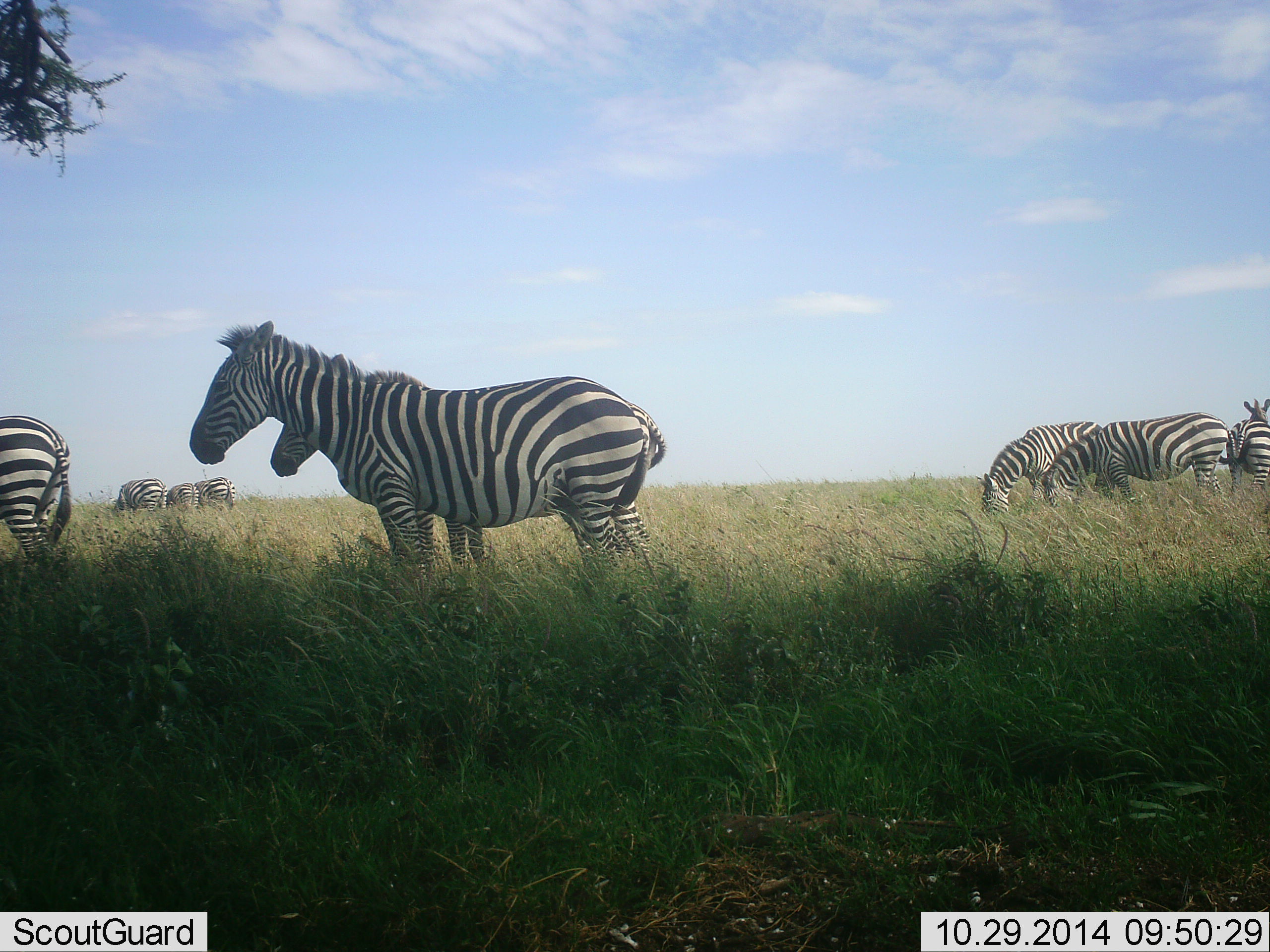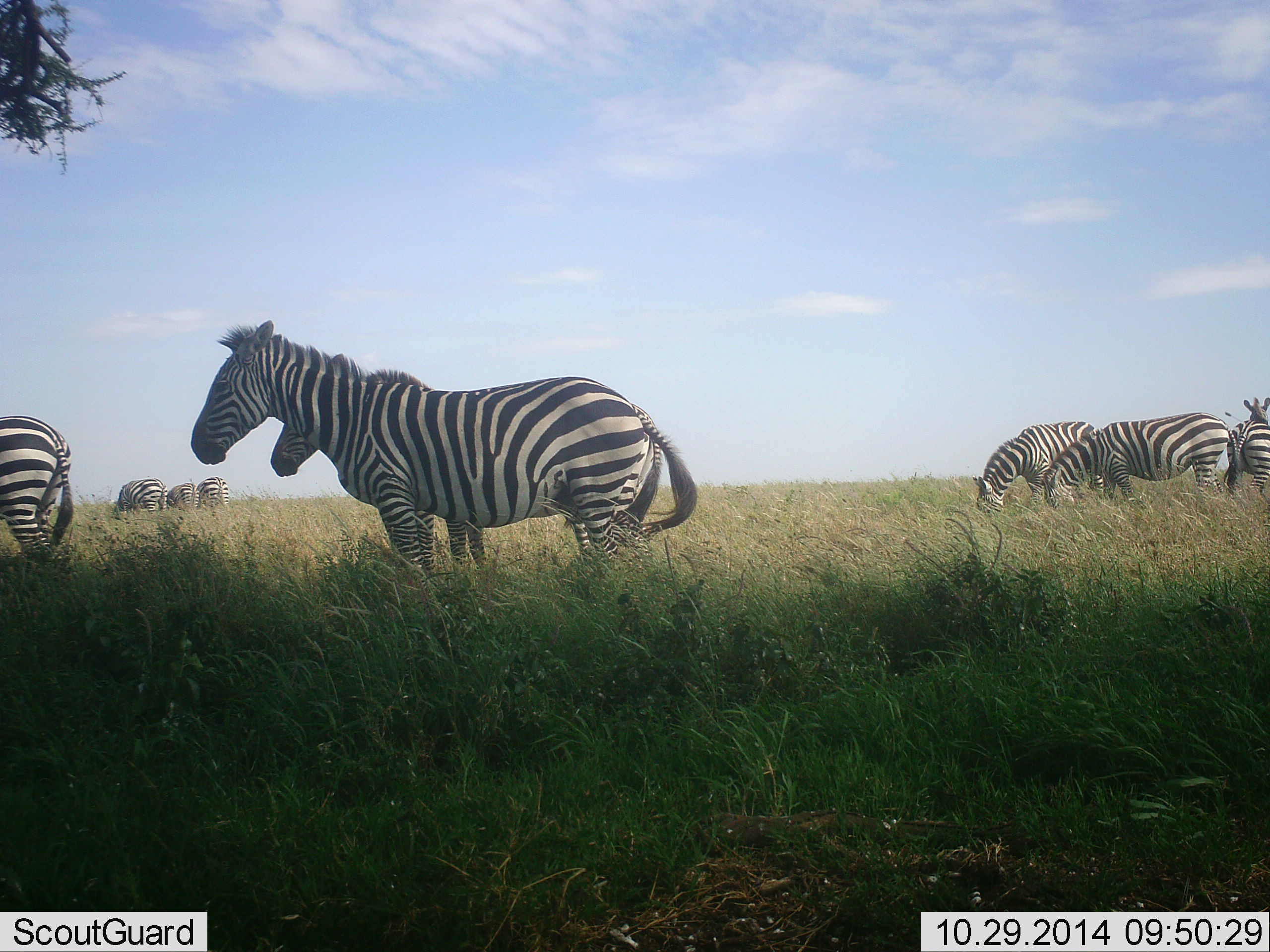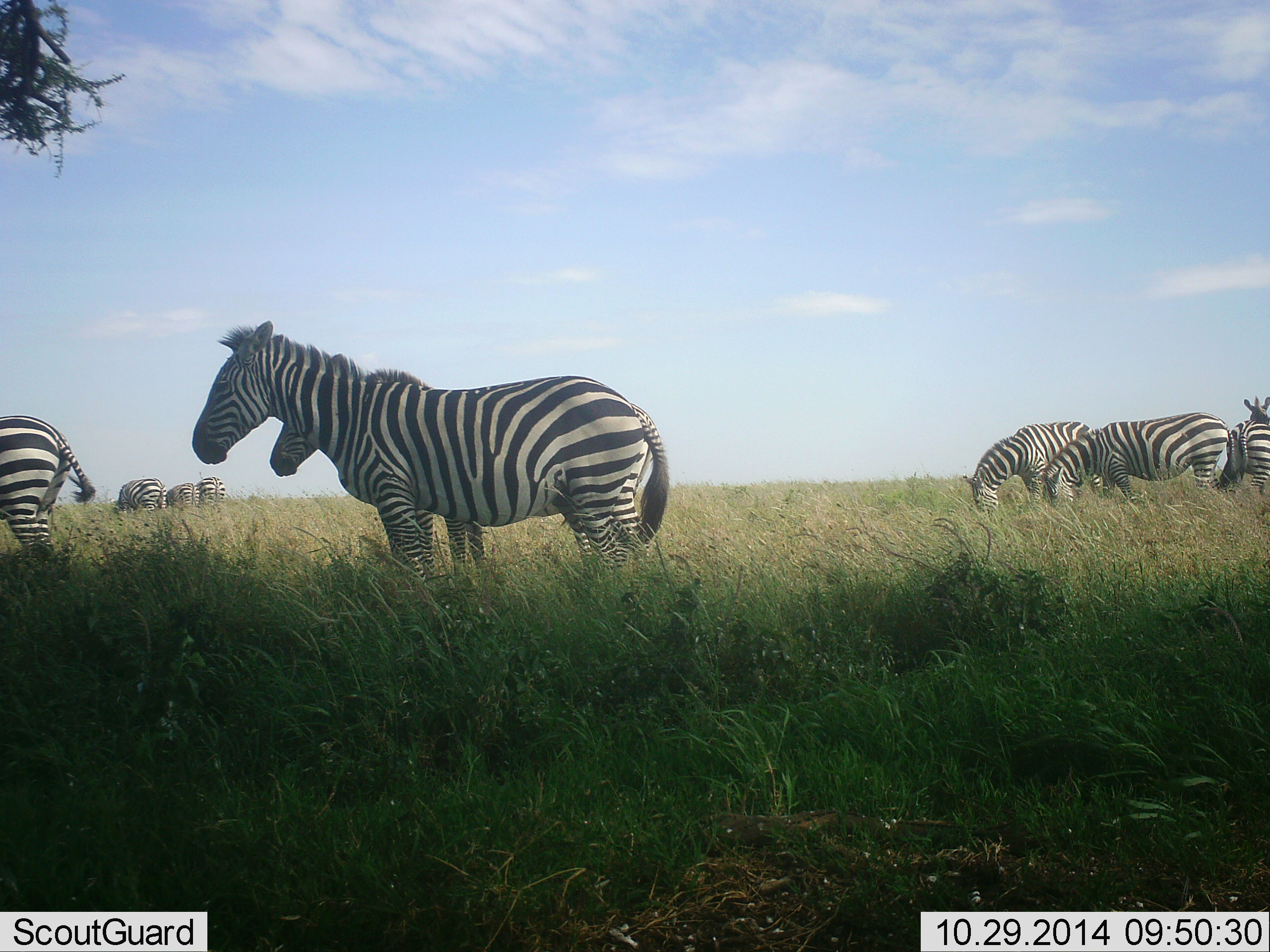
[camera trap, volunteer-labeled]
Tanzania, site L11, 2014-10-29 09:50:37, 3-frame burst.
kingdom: Animalia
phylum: Chordata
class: Mammalia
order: Perissodactyla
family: Equidae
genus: Equus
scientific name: Equus quagga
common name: plains zebra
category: zebra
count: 9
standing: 90%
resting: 0%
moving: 20%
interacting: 10%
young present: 10%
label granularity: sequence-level